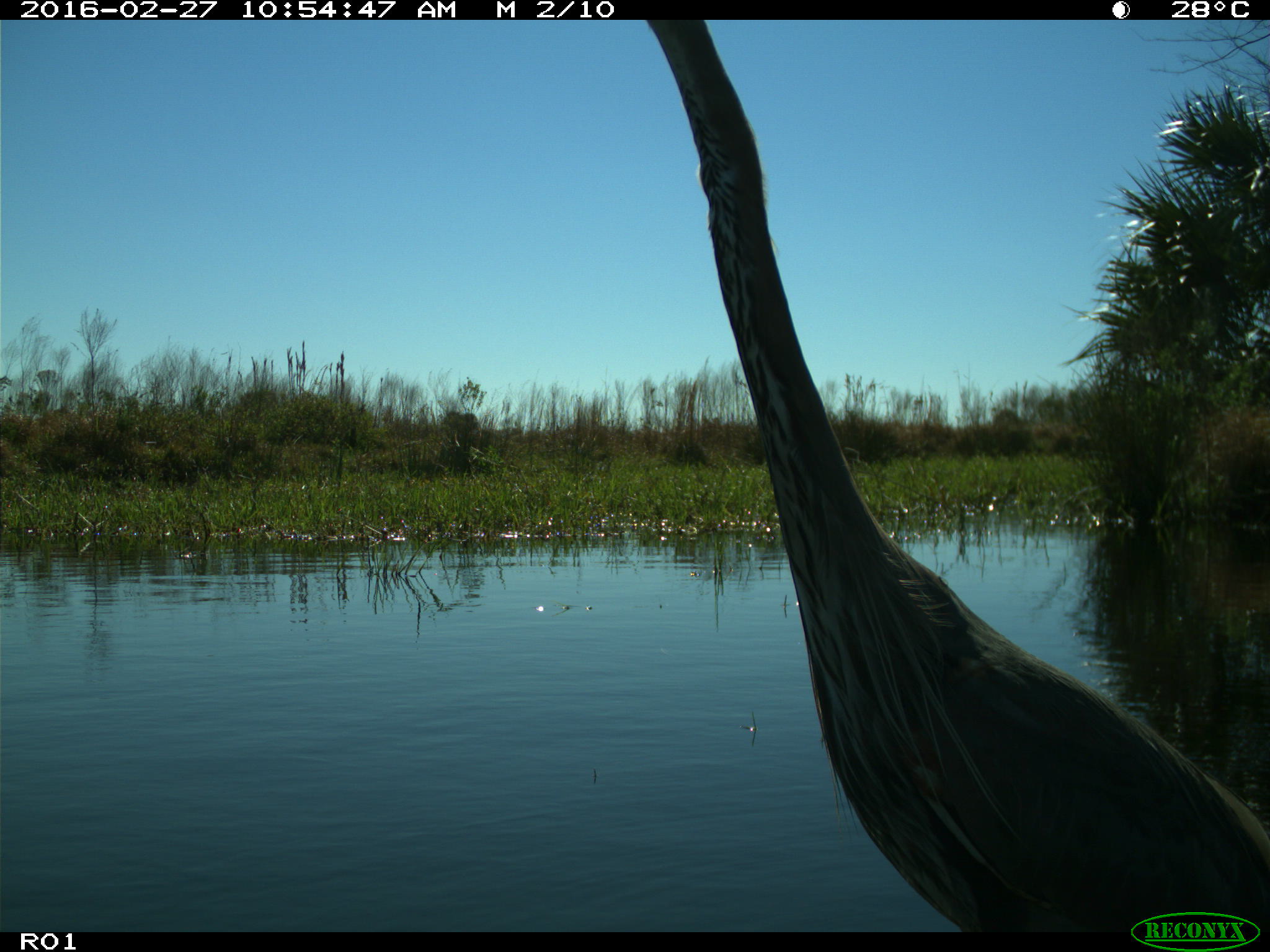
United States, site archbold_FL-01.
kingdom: Animalia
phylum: Chordata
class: Aves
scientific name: Aves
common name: birds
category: unidentified bird